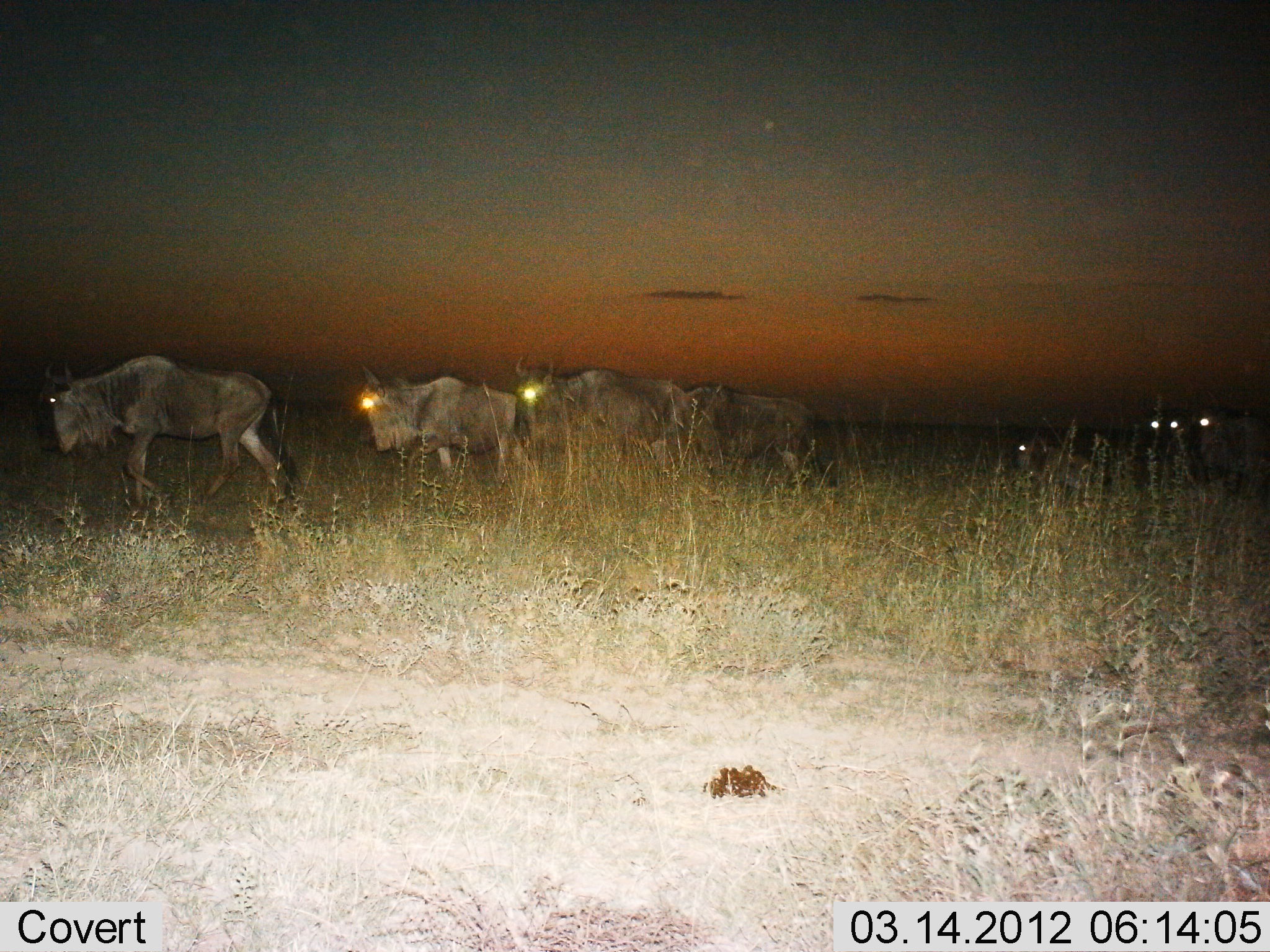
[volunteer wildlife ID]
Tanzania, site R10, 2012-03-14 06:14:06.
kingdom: Animalia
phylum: Chordata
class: Mammalia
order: Artiodactyla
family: Bovidae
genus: Connochaetes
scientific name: Connochaetes taurinus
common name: blue wildebeest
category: wildebeest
Wildebeest (blue wildebeest) (Connochaetes taurinus), count 7. Behavior (volunteer vote fractions): standing 12%, resting 0%, moving 94%, interacting 0%. Young present (vote fraction): 12%. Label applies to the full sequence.